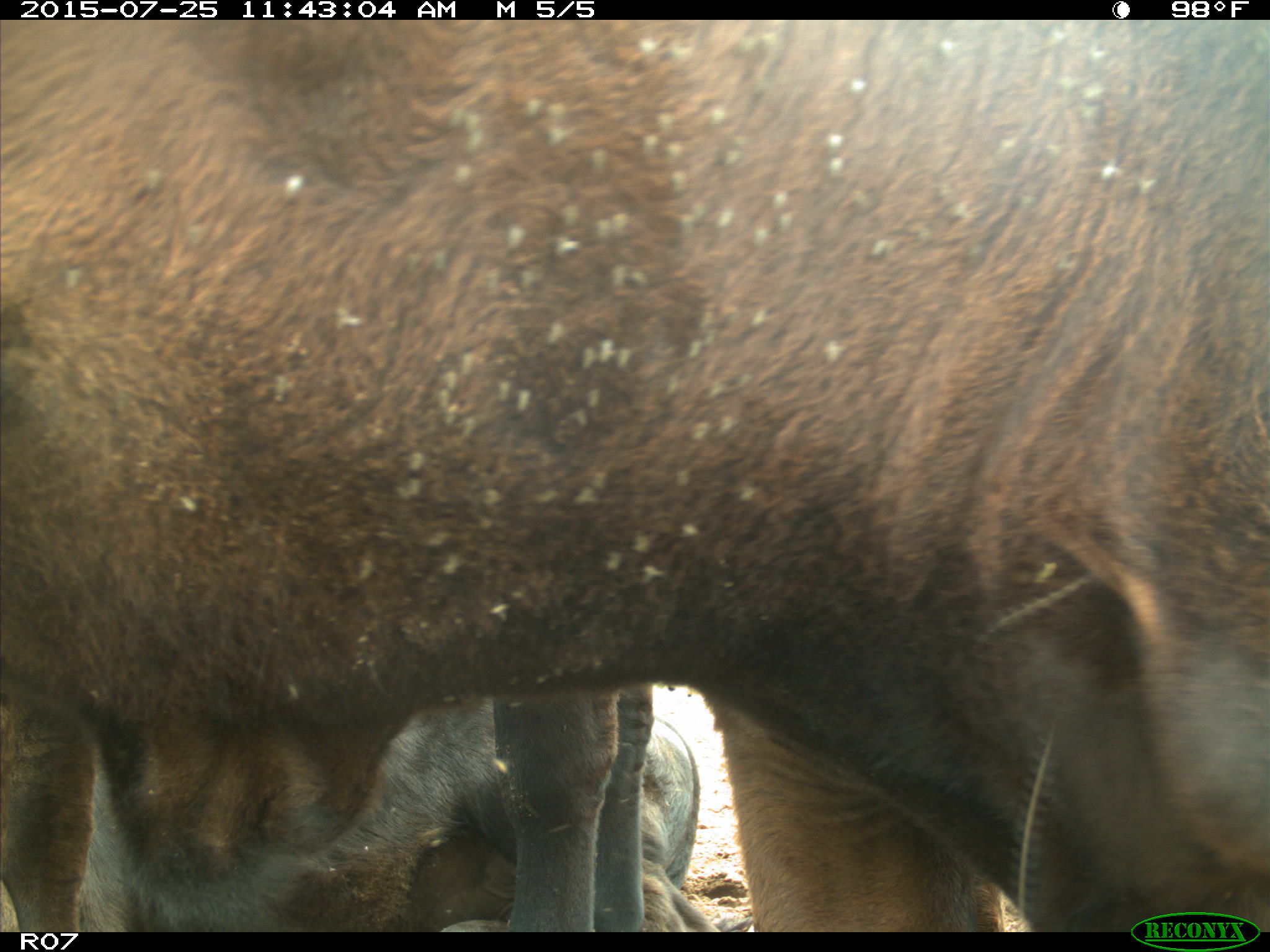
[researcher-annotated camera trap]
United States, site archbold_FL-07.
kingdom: Animalia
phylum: Chordata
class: Mammalia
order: Artiodactyla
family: Bovidae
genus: Bos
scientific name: Bos taurus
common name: domestic cow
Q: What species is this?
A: Bos taurus (domestic cow).